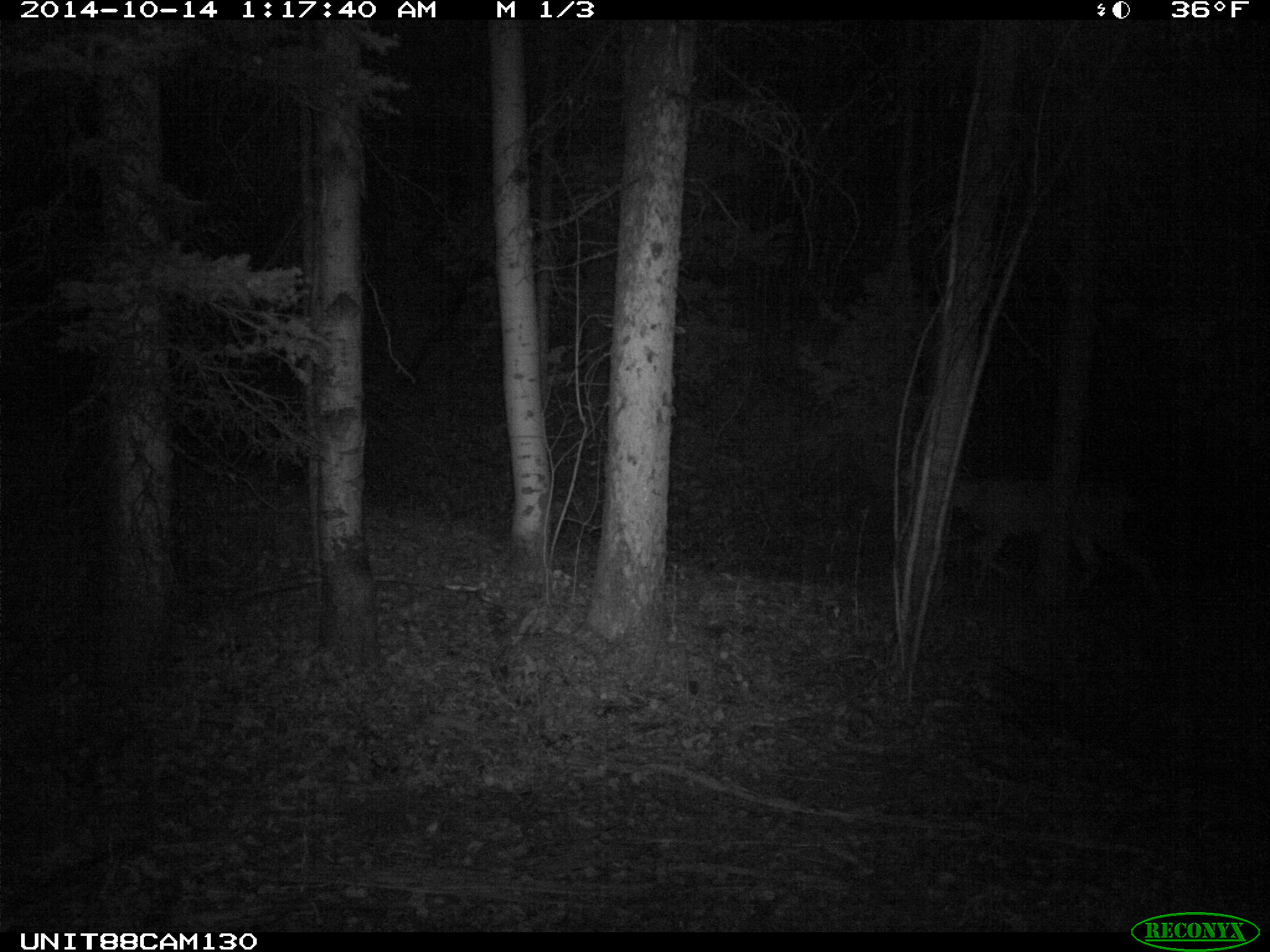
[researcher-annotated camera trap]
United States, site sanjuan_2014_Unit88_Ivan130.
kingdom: Animalia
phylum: Chordata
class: Mammalia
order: Artiodactyla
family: Cervidae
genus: Odocoileus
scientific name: Odocoileus hemionus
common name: mule deer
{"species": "Odocoileus hemionus (mule deer)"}